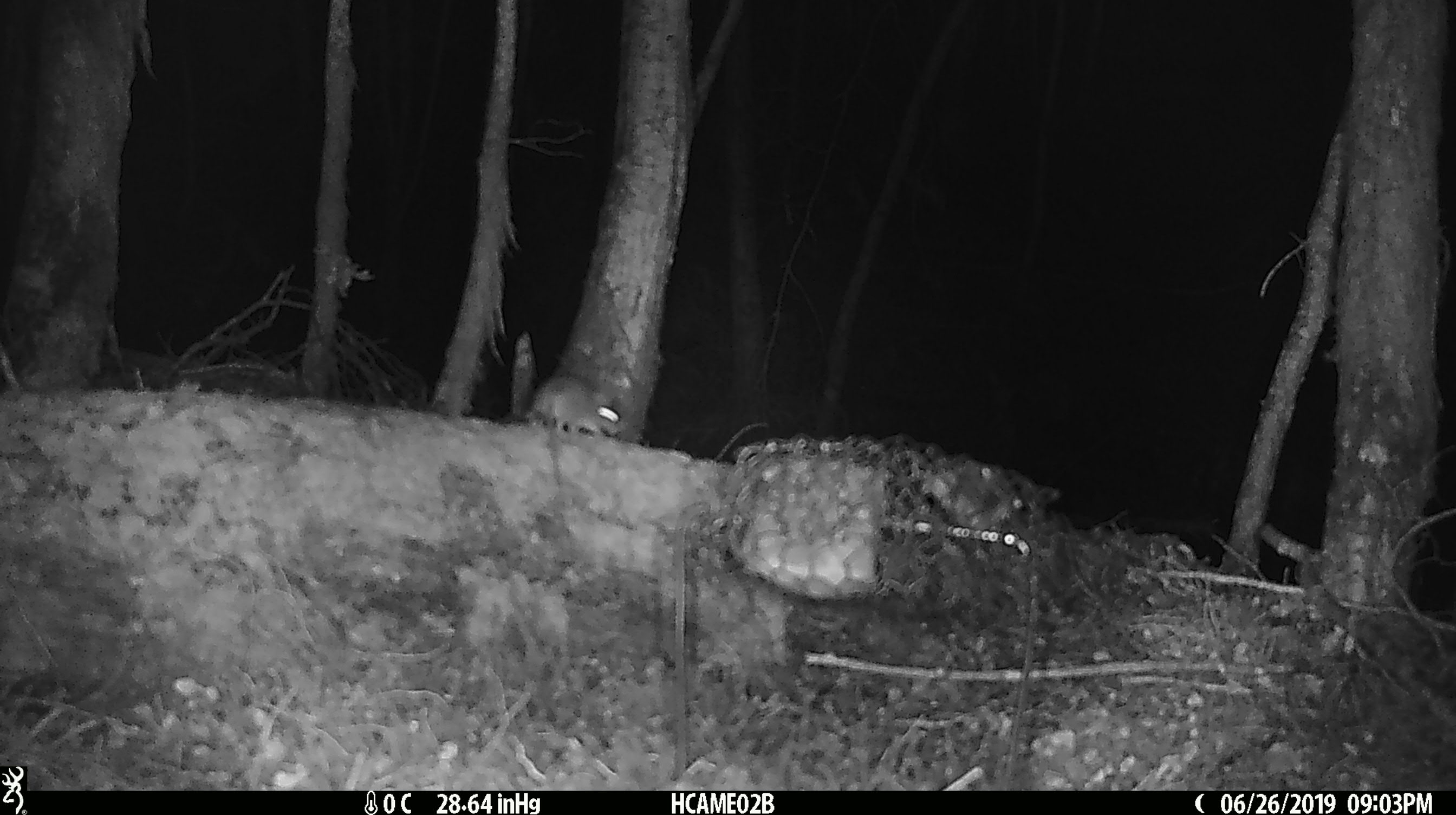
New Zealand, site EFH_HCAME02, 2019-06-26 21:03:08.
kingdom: Animalia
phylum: Chordata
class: Mammalia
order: Rodentia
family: Muridae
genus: Mus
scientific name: Mus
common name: mouse